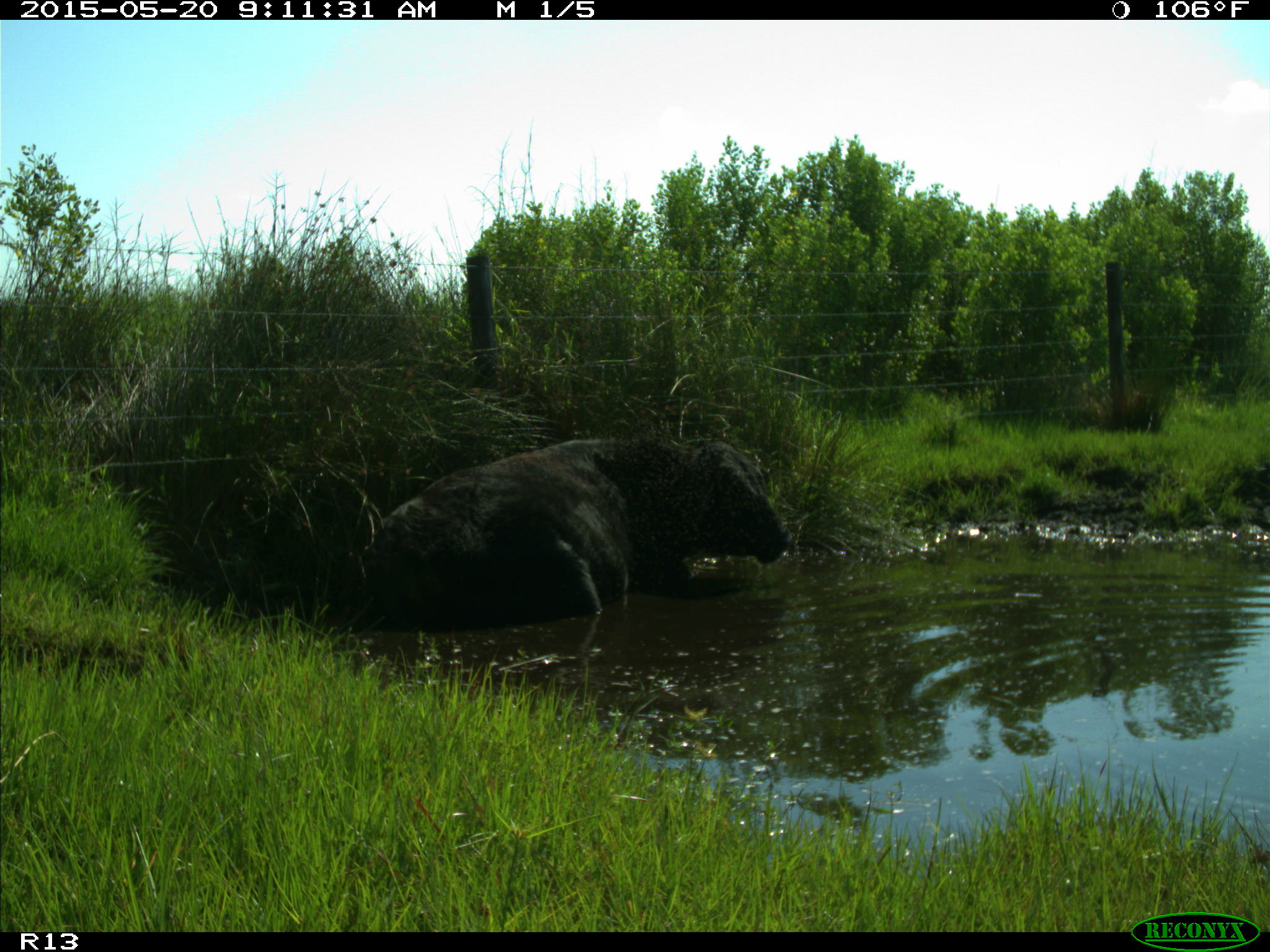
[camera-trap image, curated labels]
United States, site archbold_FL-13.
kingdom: Animalia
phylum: Chordata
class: Mammalia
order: Artiodactyla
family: Bovidae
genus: Bos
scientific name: Bos taurus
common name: domestic cow